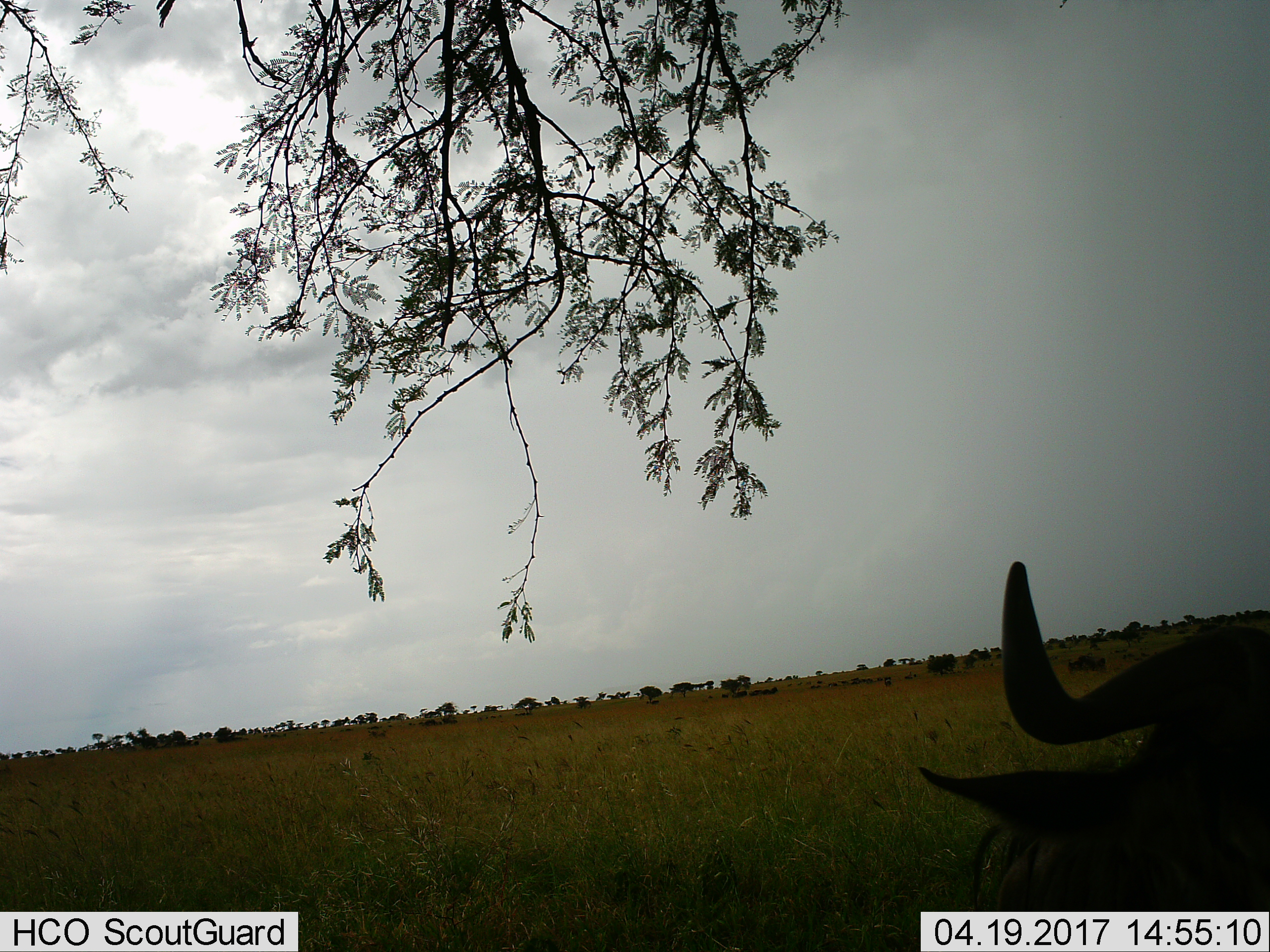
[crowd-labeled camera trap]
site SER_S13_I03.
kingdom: Animalia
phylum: Chordata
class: Mammalia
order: Artiodactyla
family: Bovidae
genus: Connochaetes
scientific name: Connochaetes taurinus taurinus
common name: blue wildebeest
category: wildebeestblue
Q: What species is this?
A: Wildebeestblue (blue wildebeest) (Connochaetes taurinus taurinus).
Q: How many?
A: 1.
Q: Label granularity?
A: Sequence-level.